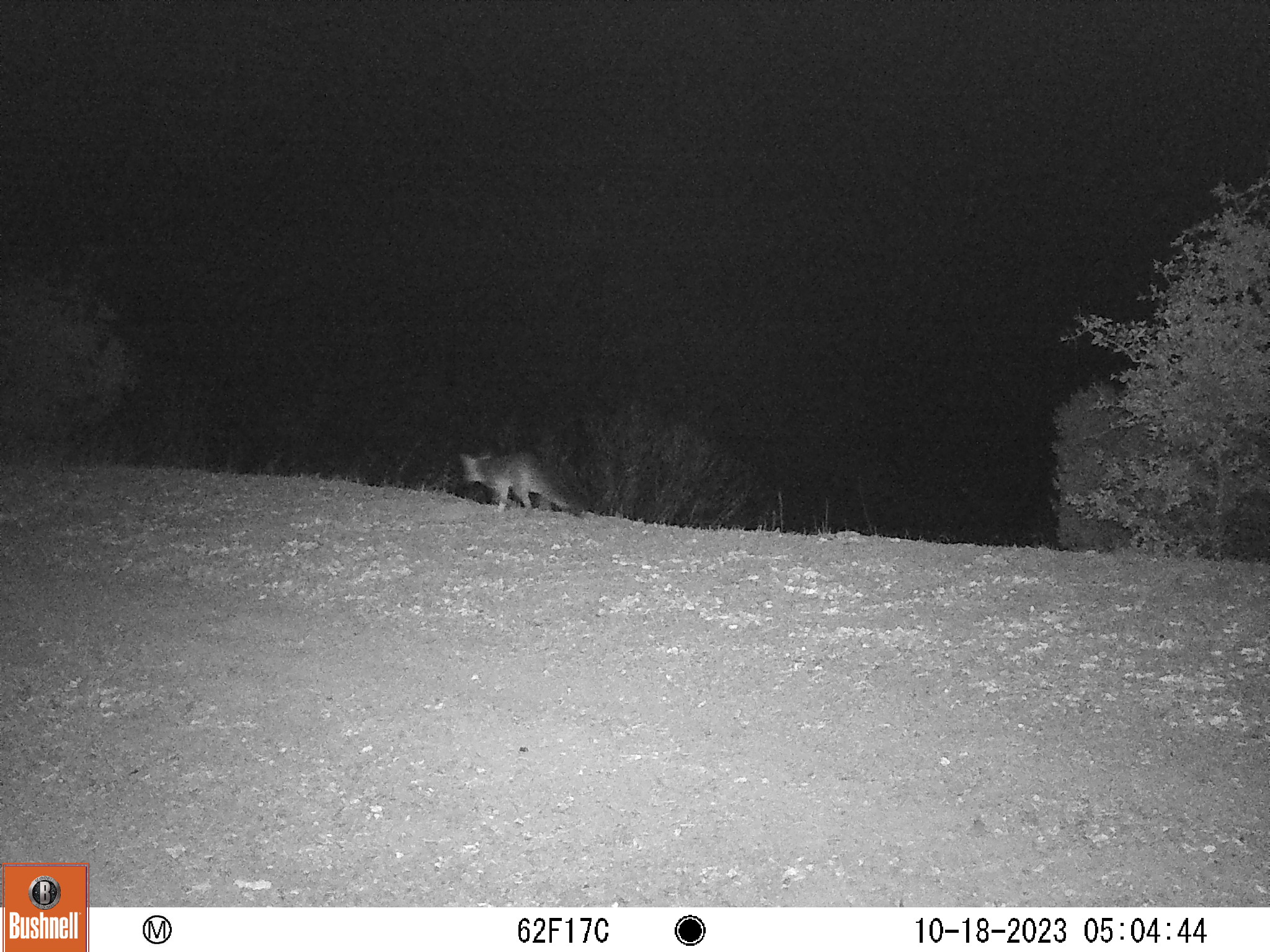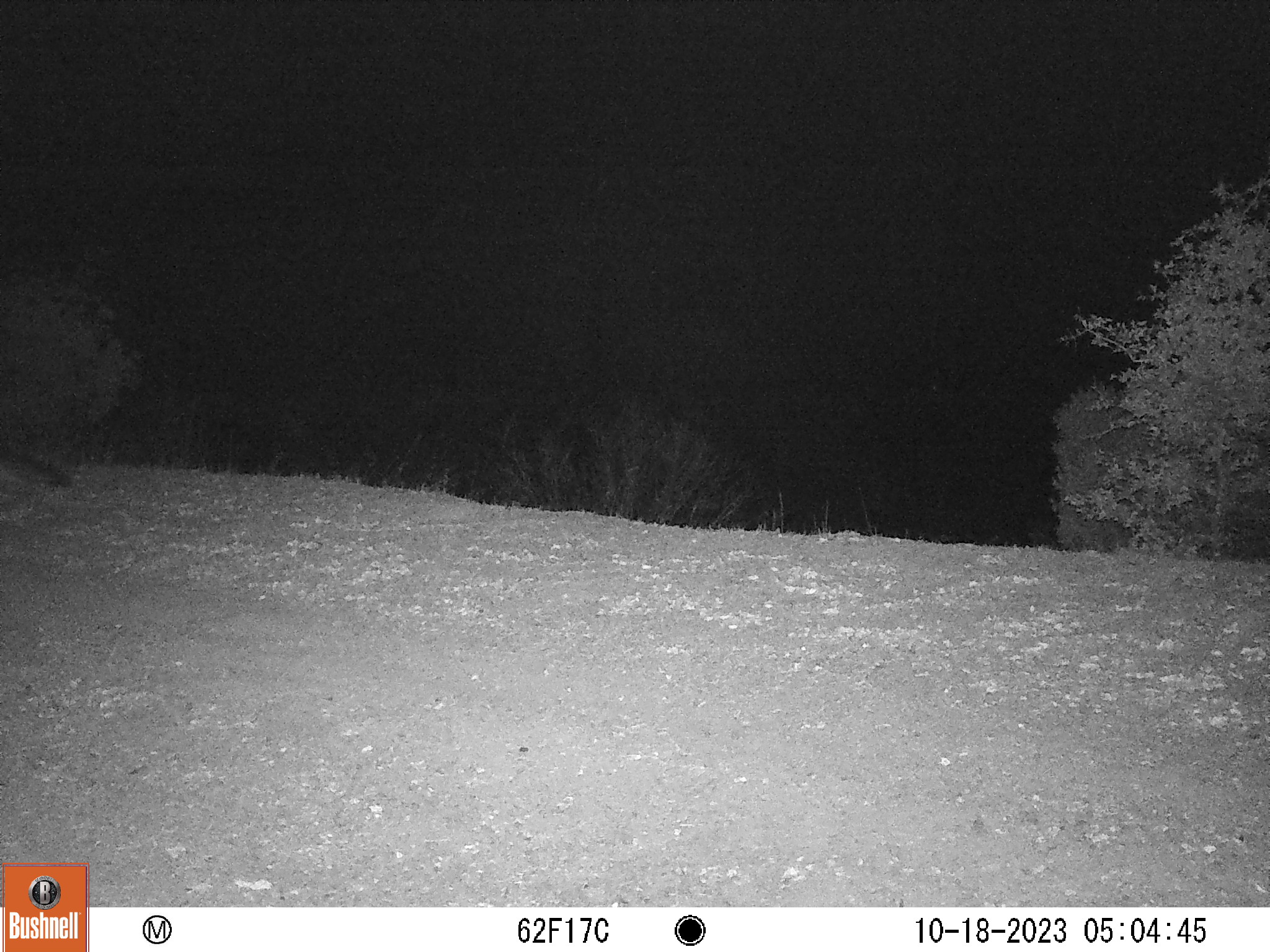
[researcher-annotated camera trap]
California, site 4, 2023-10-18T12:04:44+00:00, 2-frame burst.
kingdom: Animalia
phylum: Chordata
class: Mammalia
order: Carnivora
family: Canidae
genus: Urocyon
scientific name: Urocyon cinereoargenteus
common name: gray fox